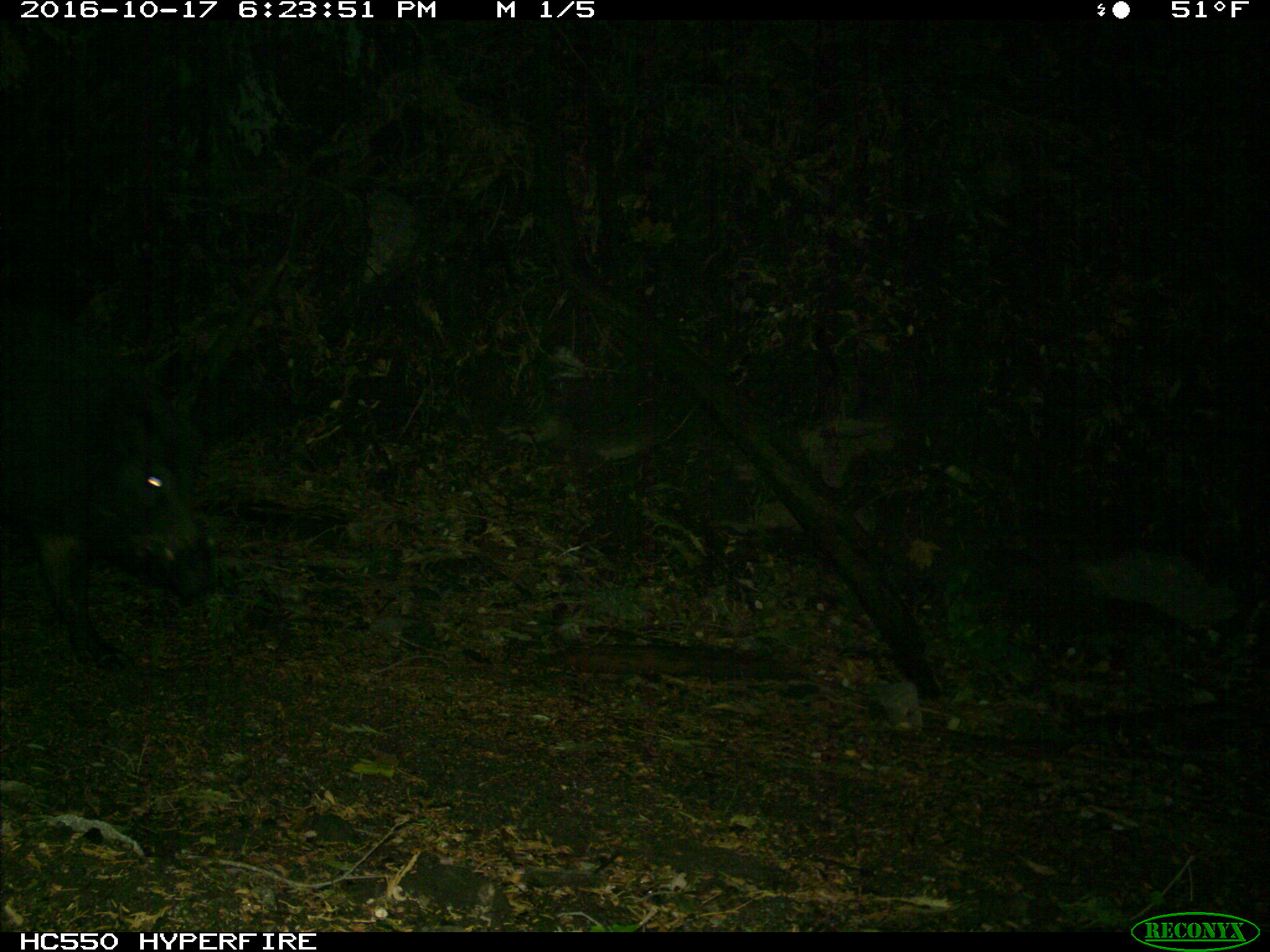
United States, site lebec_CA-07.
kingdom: Animalia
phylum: Chordata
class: Mammalia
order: Artiodactyla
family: Suidae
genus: Sus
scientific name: Sus scrofa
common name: wild boar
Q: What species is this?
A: Sus scrofa (wild boar).